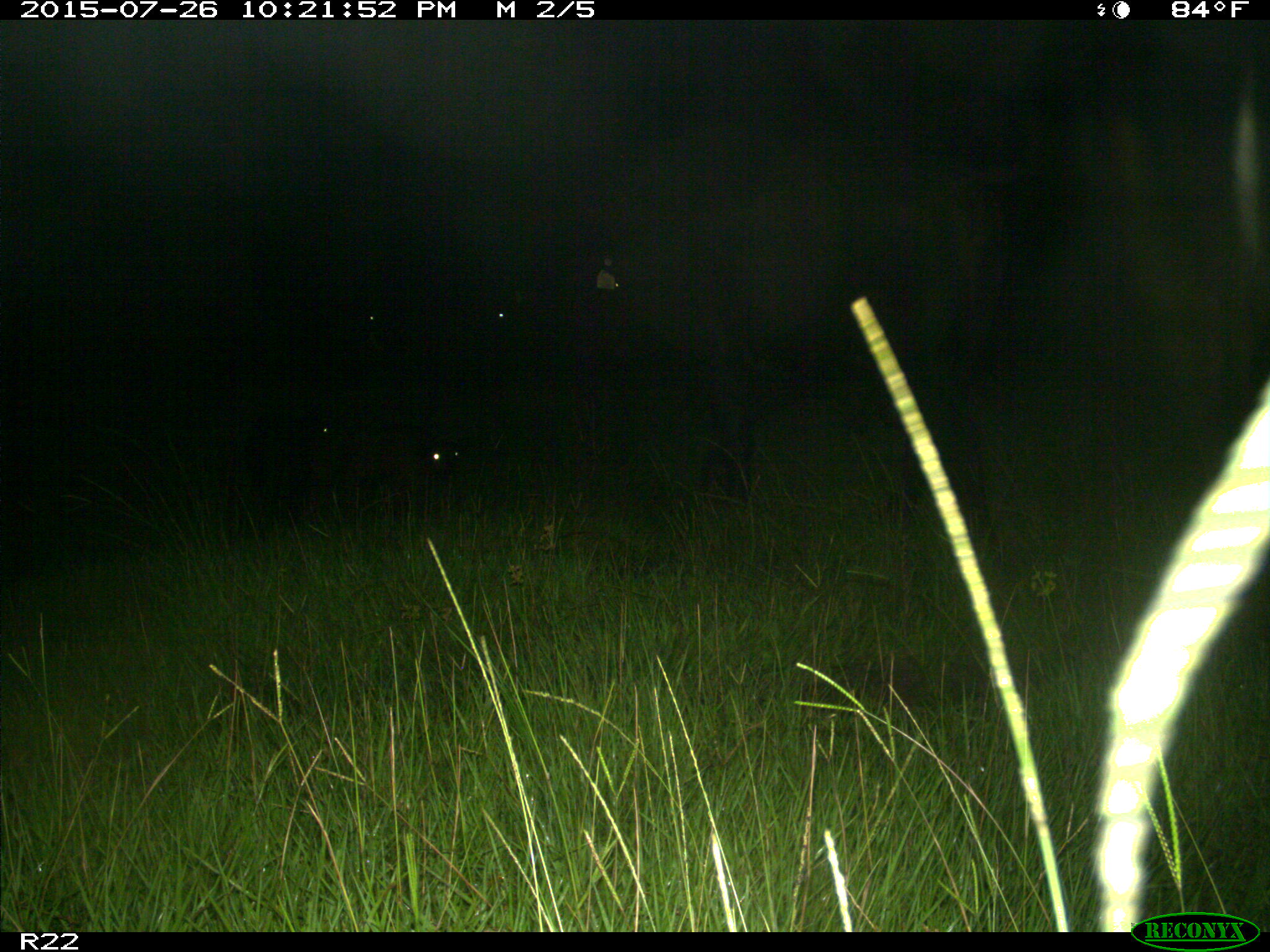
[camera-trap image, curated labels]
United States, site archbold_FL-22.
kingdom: Animalia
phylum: Chordata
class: Mammalia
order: Artiodactyla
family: Bovidae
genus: Bos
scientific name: Bos taurus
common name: domestic cow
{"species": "Bos taurus (domestic cow)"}